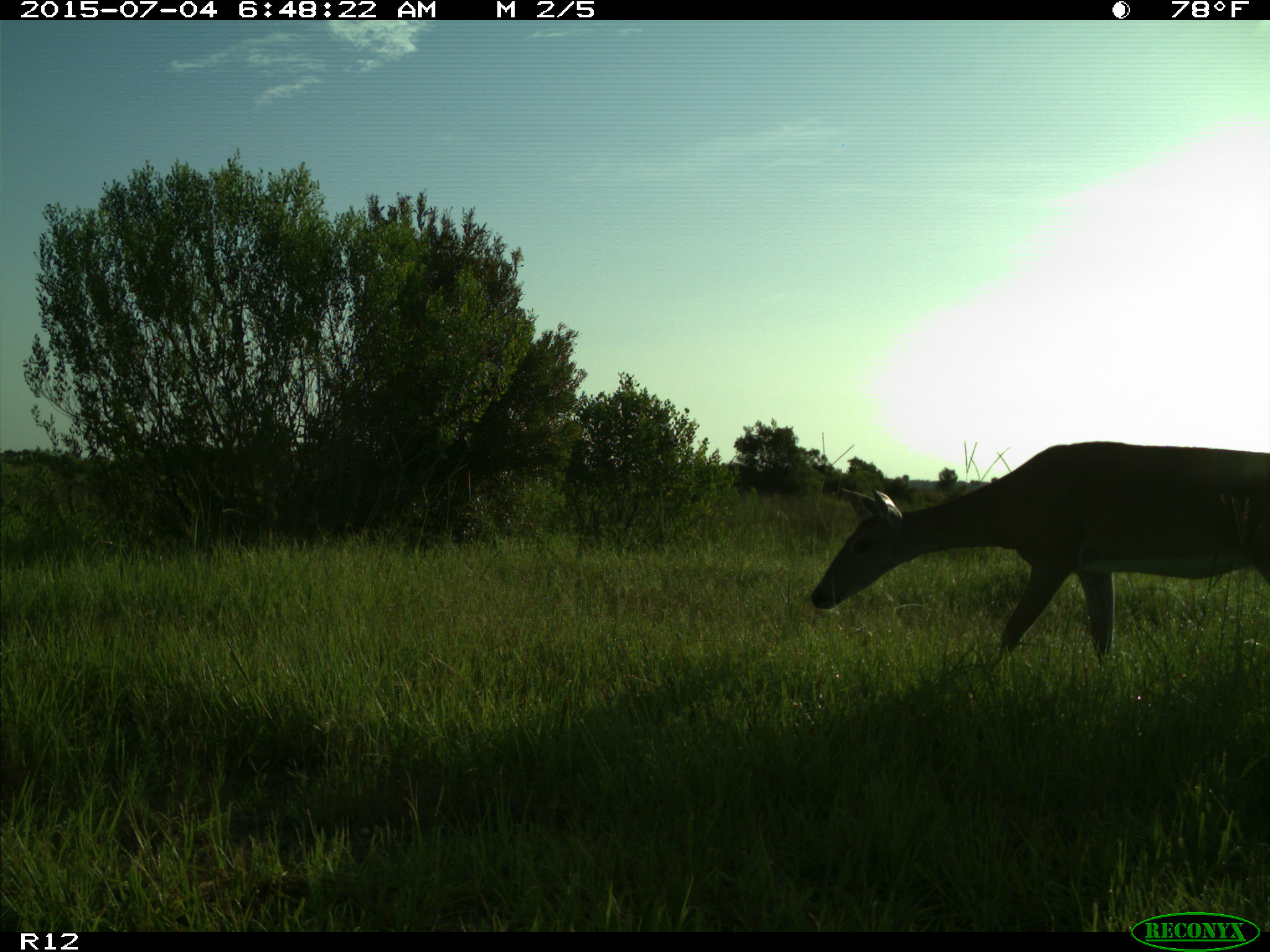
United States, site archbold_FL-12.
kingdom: Animalia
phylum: Chordata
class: Mammalia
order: Artiodactyla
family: Cervidae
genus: Odocoileus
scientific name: Odocoileus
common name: deer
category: unidentified deer